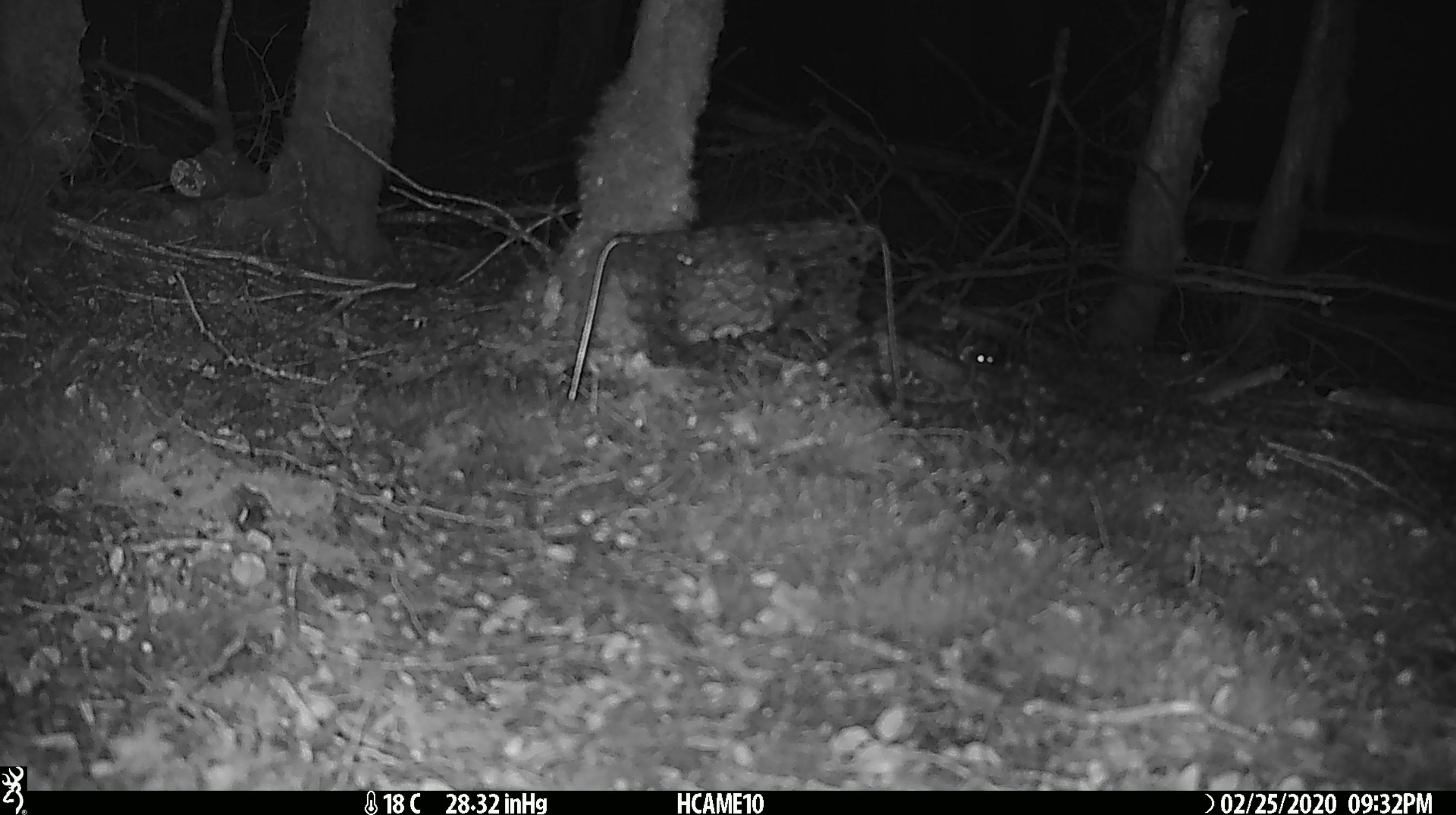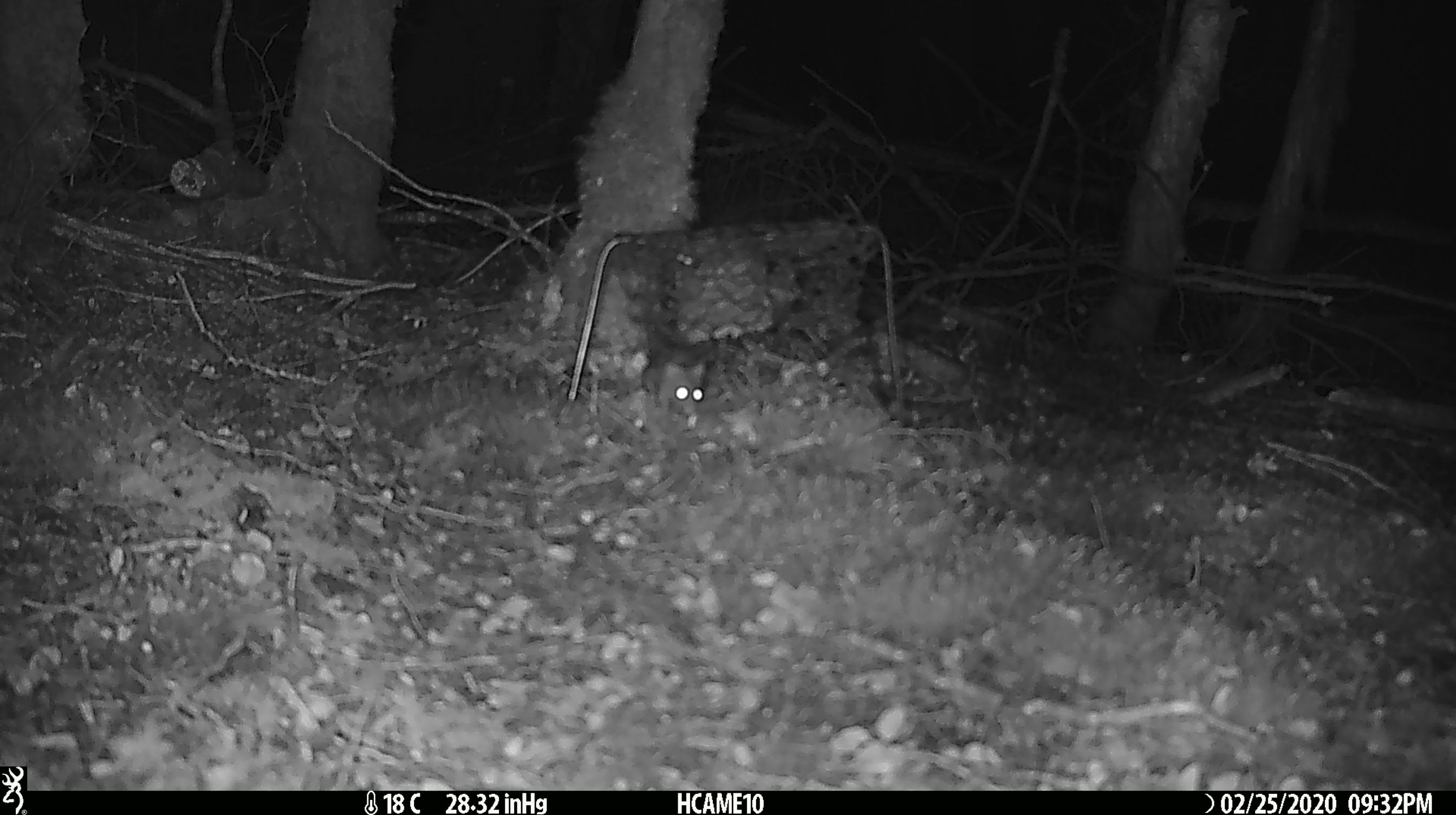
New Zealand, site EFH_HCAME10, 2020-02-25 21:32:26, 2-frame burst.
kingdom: Animalia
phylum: Chordata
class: Mammalia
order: Rodentia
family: Muridae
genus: Mus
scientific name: Mus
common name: mouse